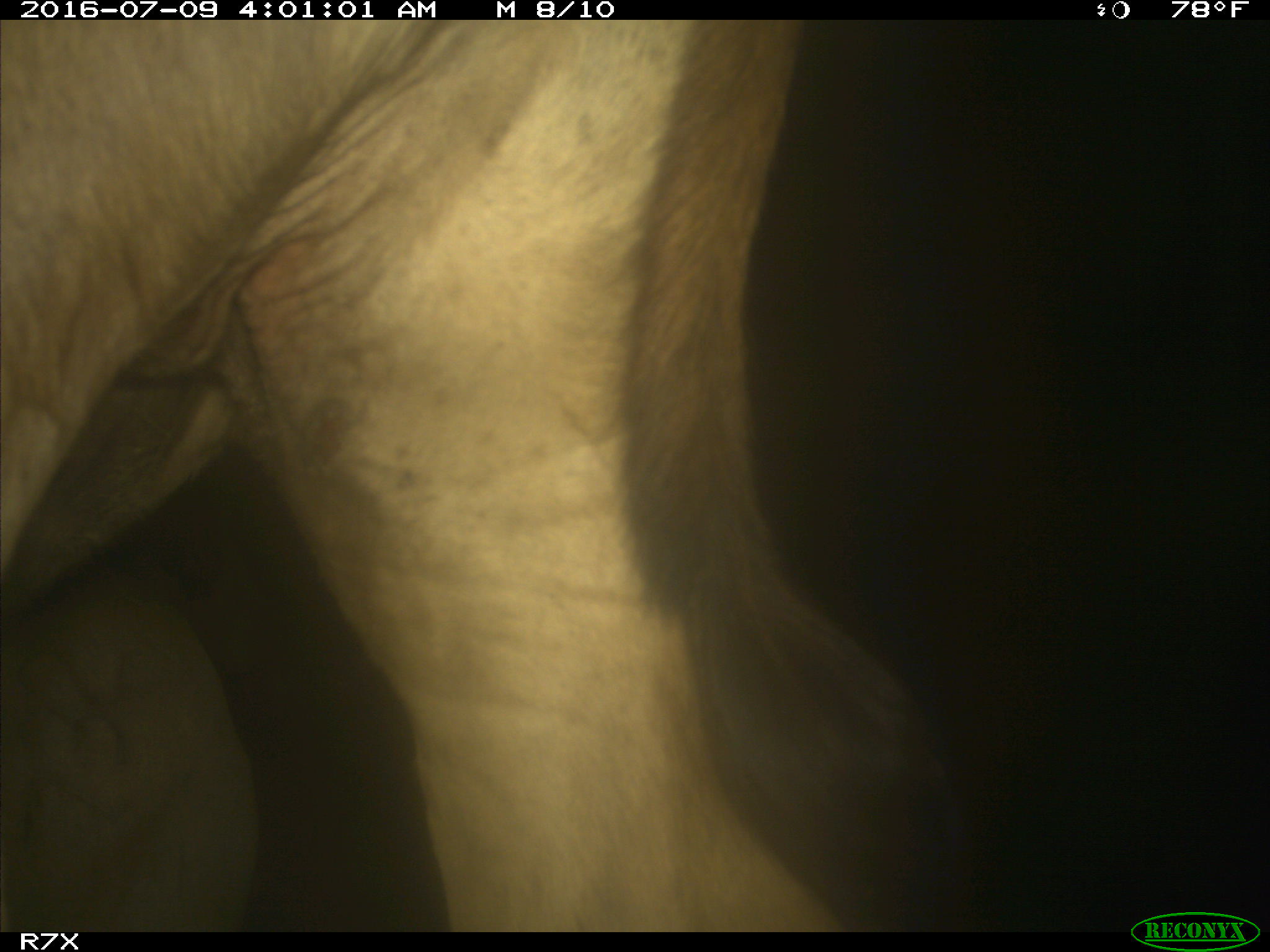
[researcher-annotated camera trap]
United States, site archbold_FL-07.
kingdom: Animalia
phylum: Chordata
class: Mammalia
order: Artiodactyla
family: Bovidae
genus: Bos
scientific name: Bos taurus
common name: domestic cow